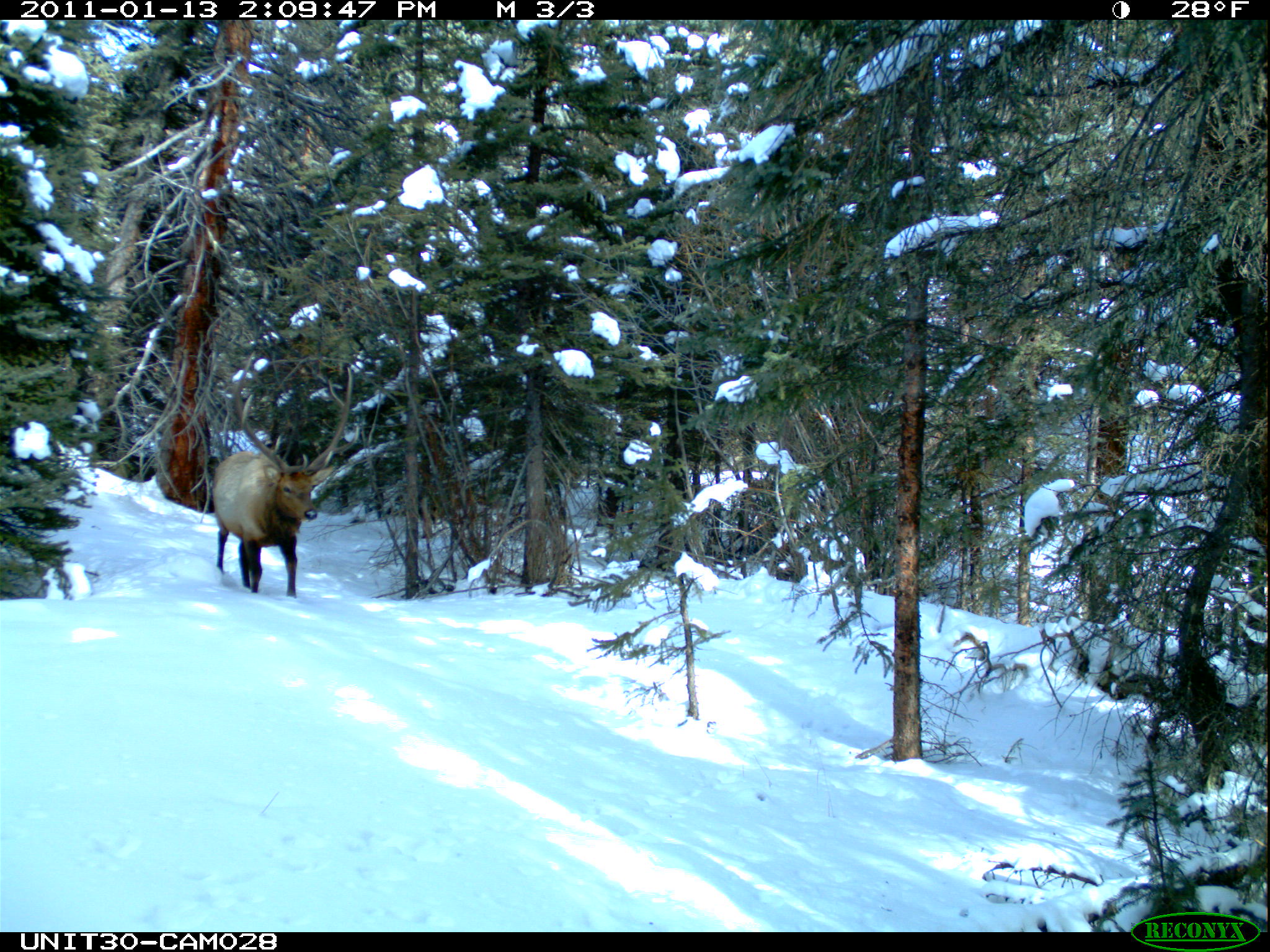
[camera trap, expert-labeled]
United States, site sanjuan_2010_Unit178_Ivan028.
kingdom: Animalia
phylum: Chordata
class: Mammalia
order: Artiodactyla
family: Cervidae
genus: Cervus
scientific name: Cervus elaphus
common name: red deer